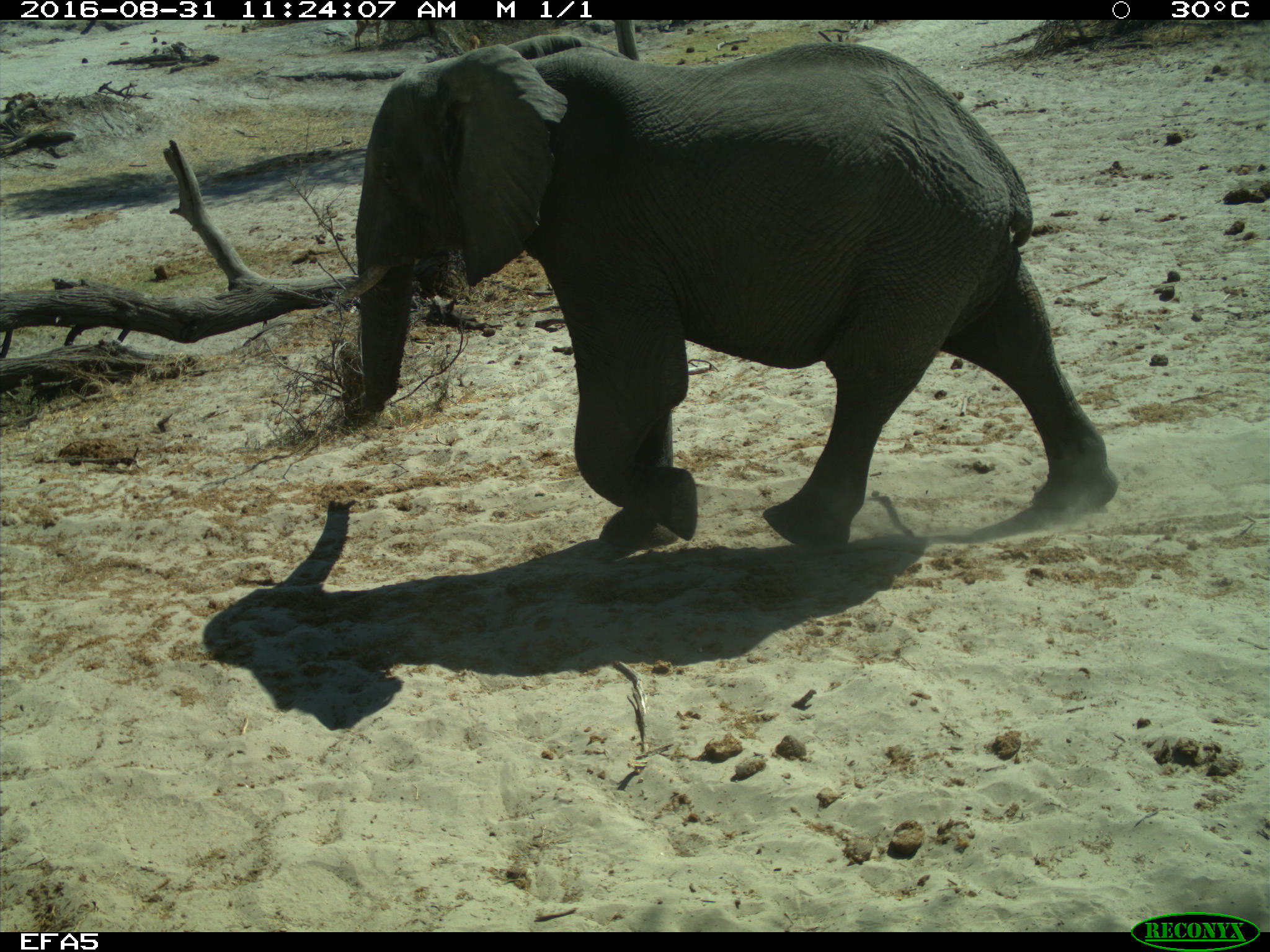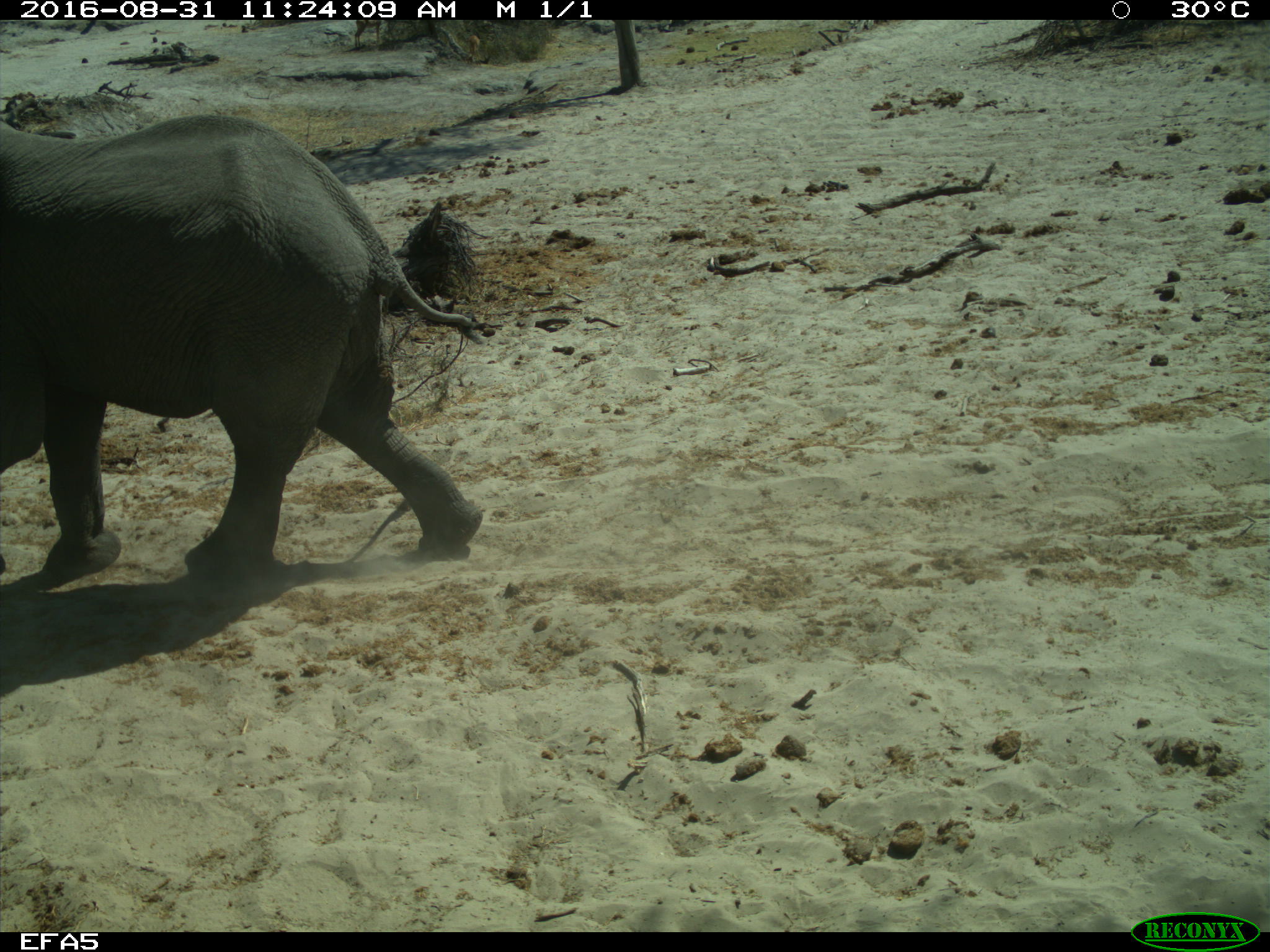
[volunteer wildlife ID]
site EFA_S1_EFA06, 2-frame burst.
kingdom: Animalia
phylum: Chordata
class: Mammalia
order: Proboscidea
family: Elephantidae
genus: Loxodonta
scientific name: Loxodonta africana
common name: african bush elephant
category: elephant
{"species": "elephant (african bush elephant) (Loxodonta africana)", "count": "1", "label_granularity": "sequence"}